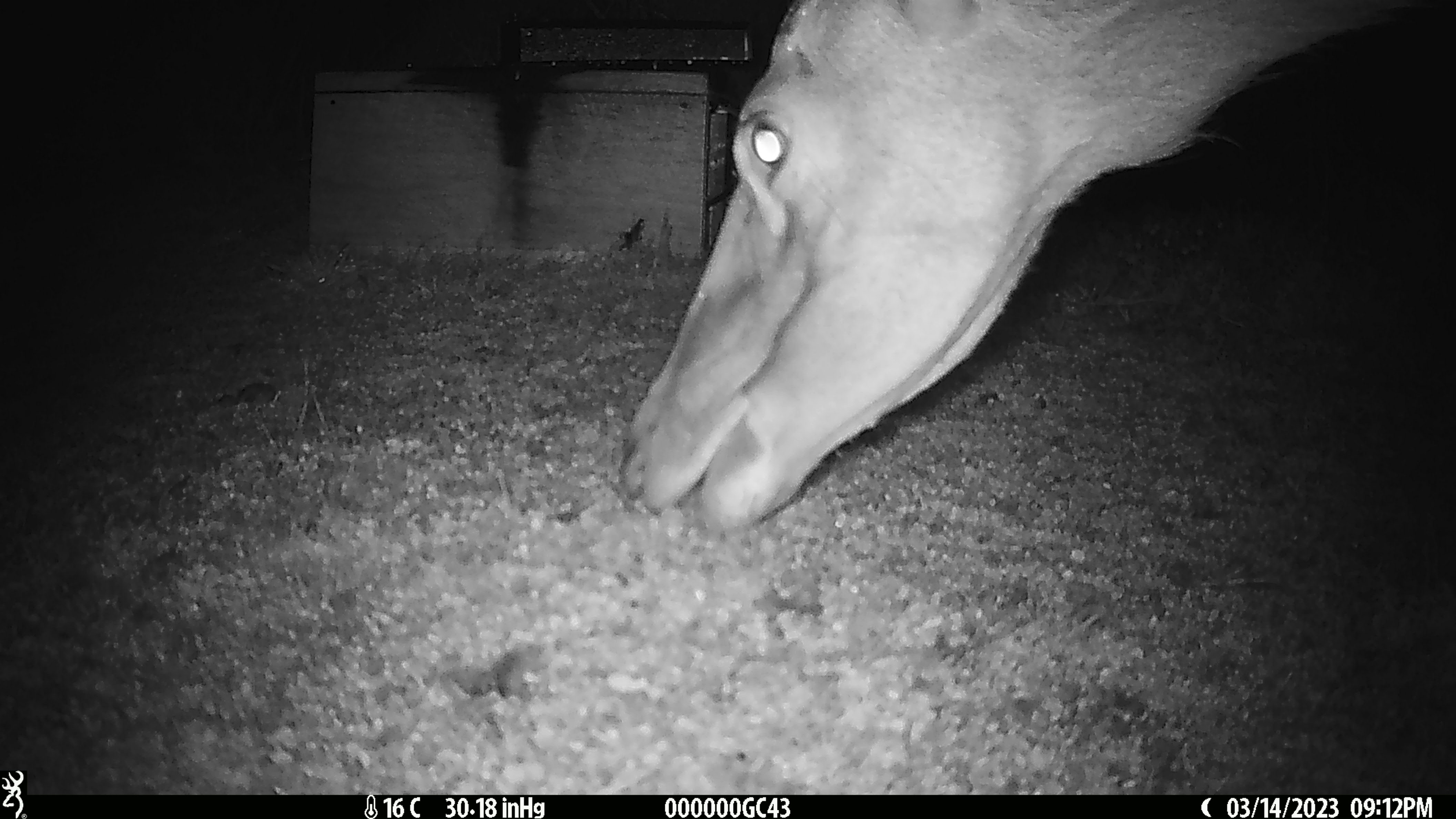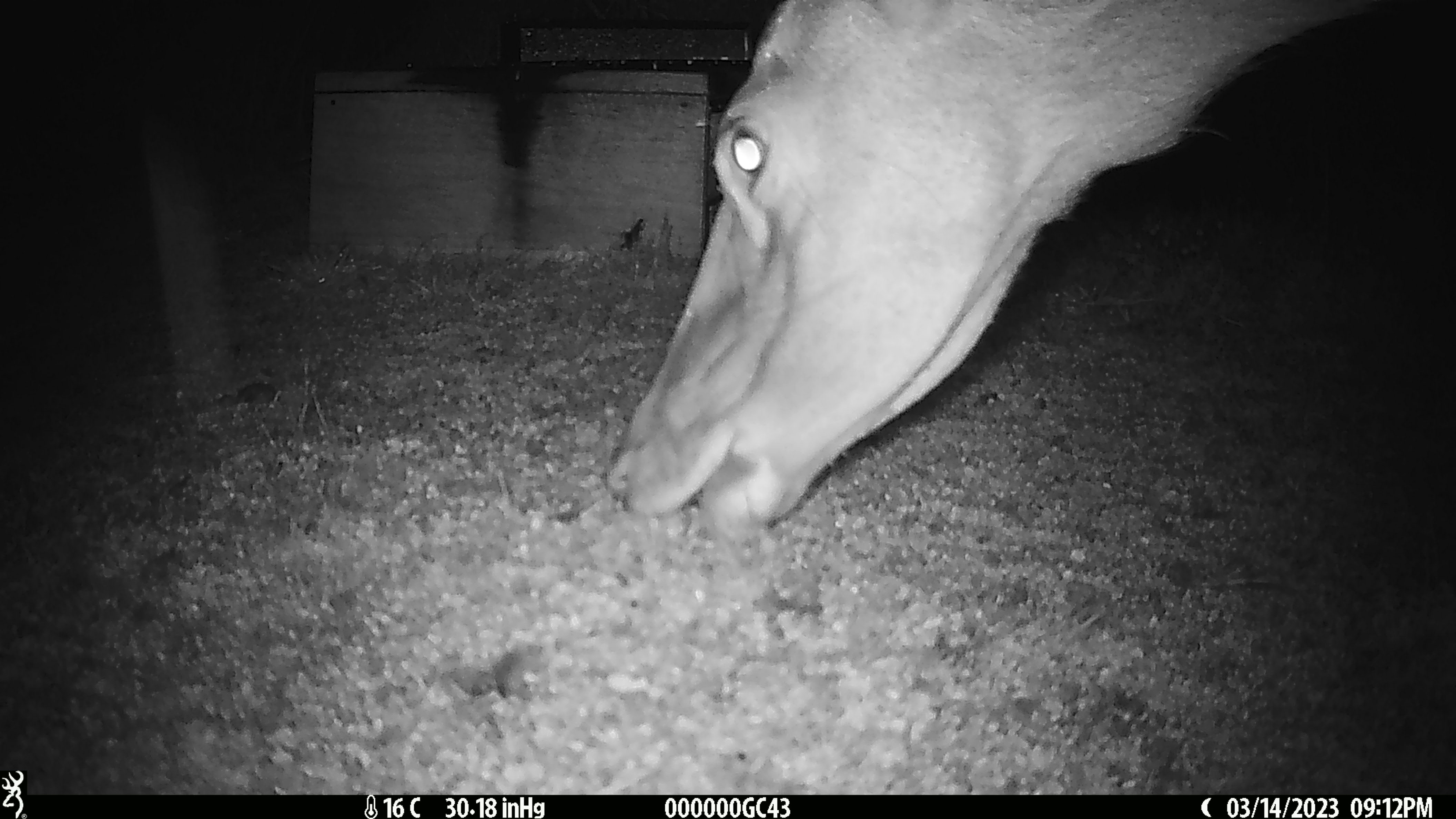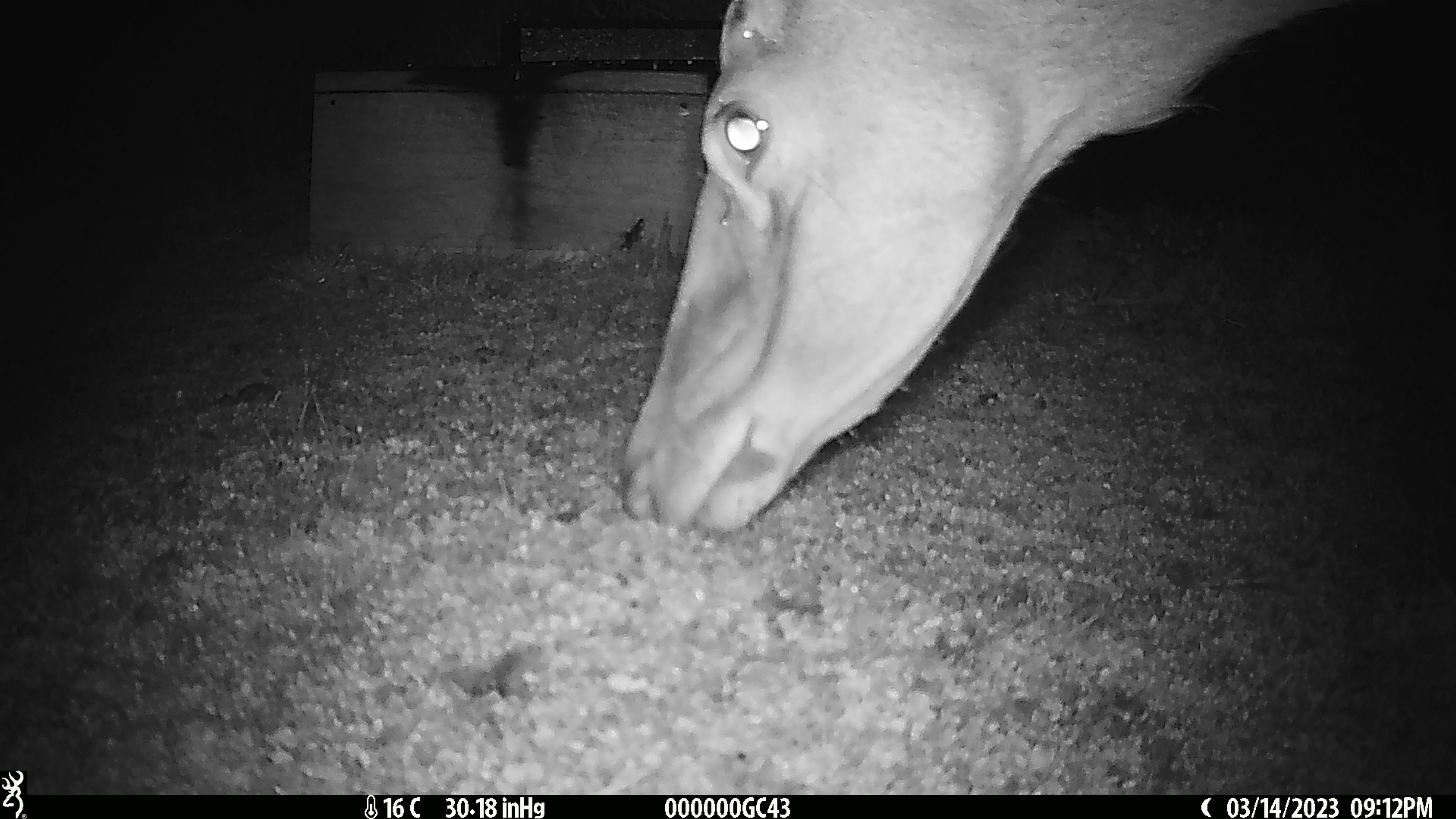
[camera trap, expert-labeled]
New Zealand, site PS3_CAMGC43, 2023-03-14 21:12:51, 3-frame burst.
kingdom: Animalia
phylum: Chordata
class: Mammalia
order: Artiodactyla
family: Cervidae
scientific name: Cervidae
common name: deer